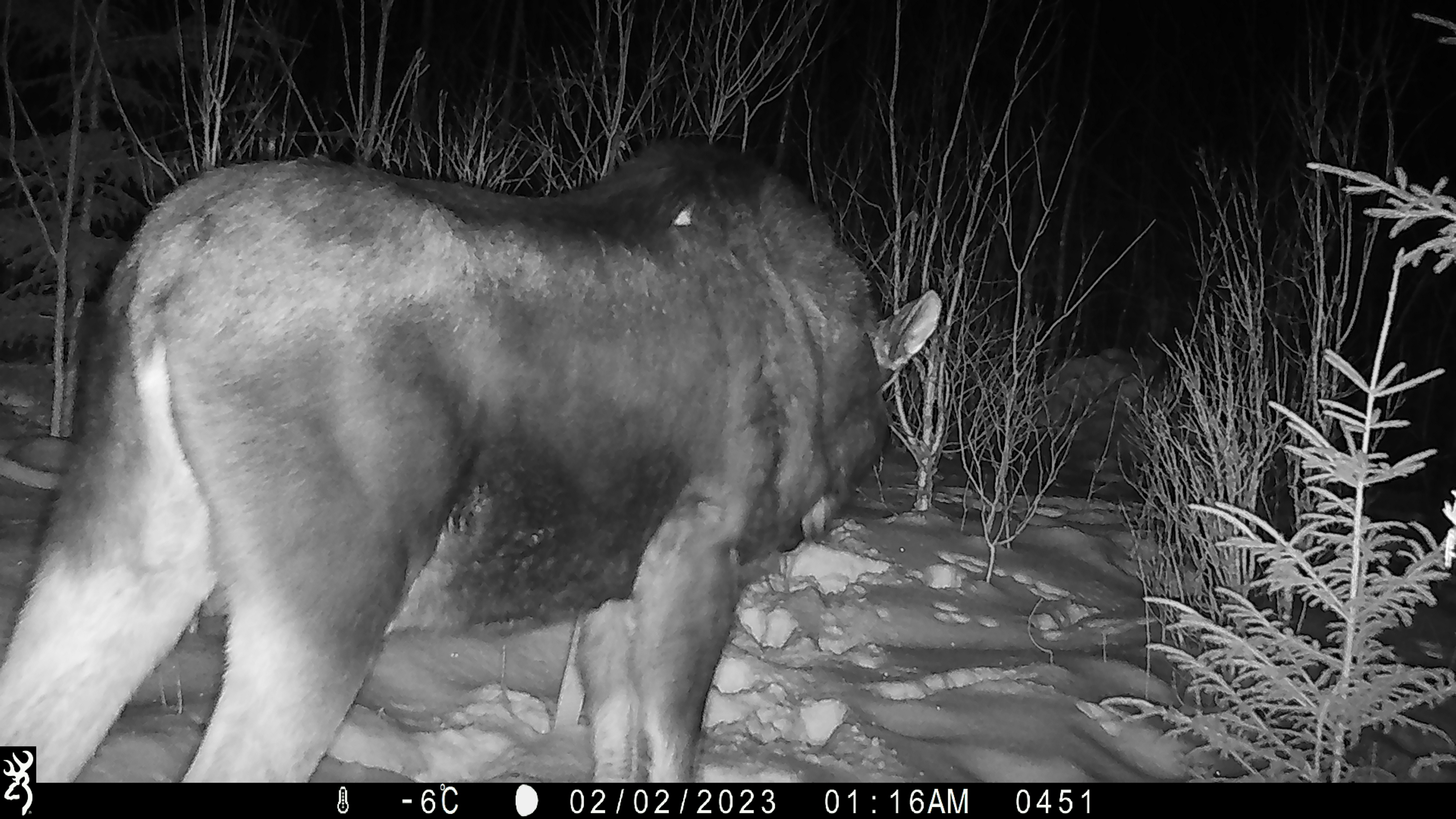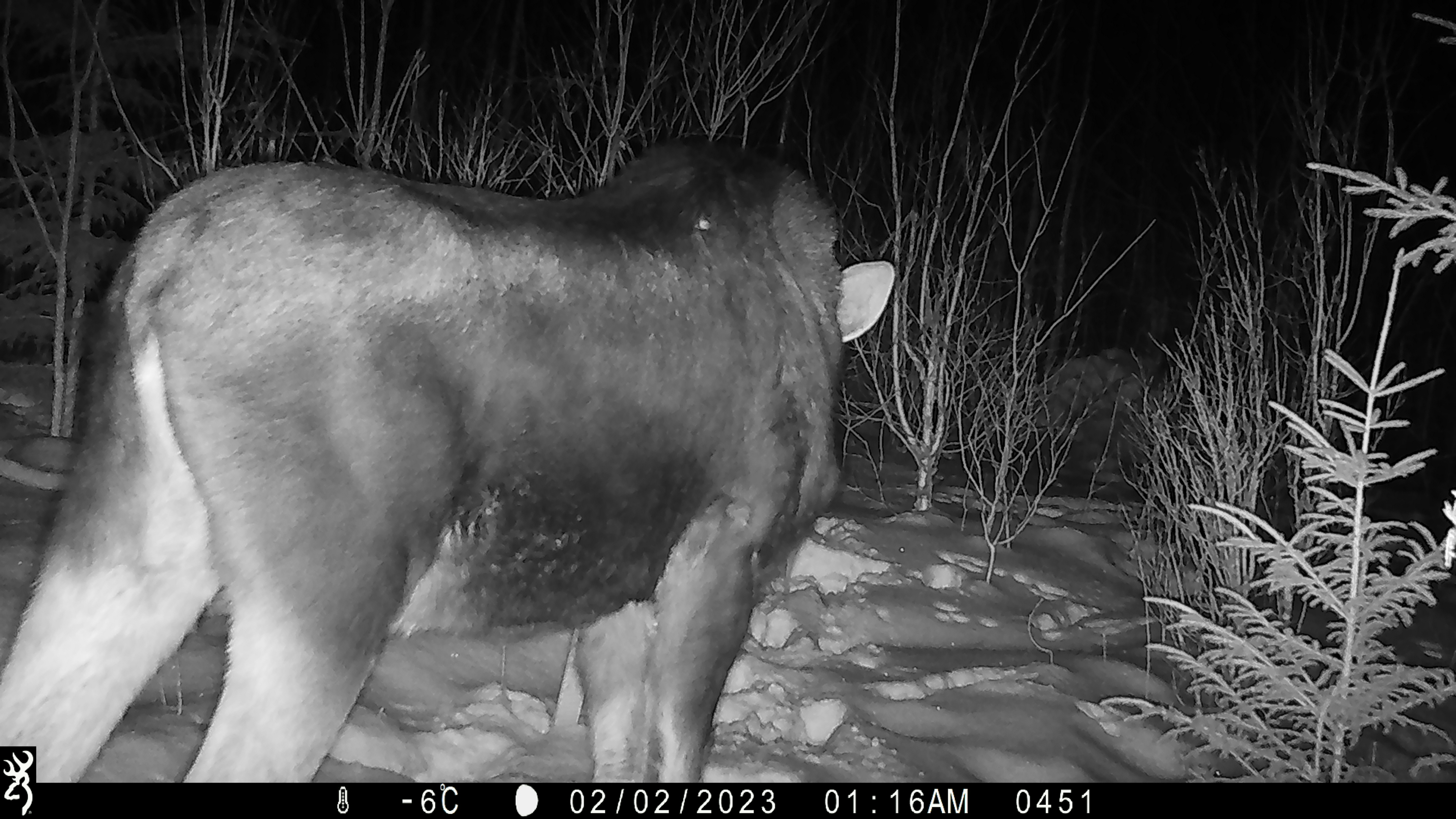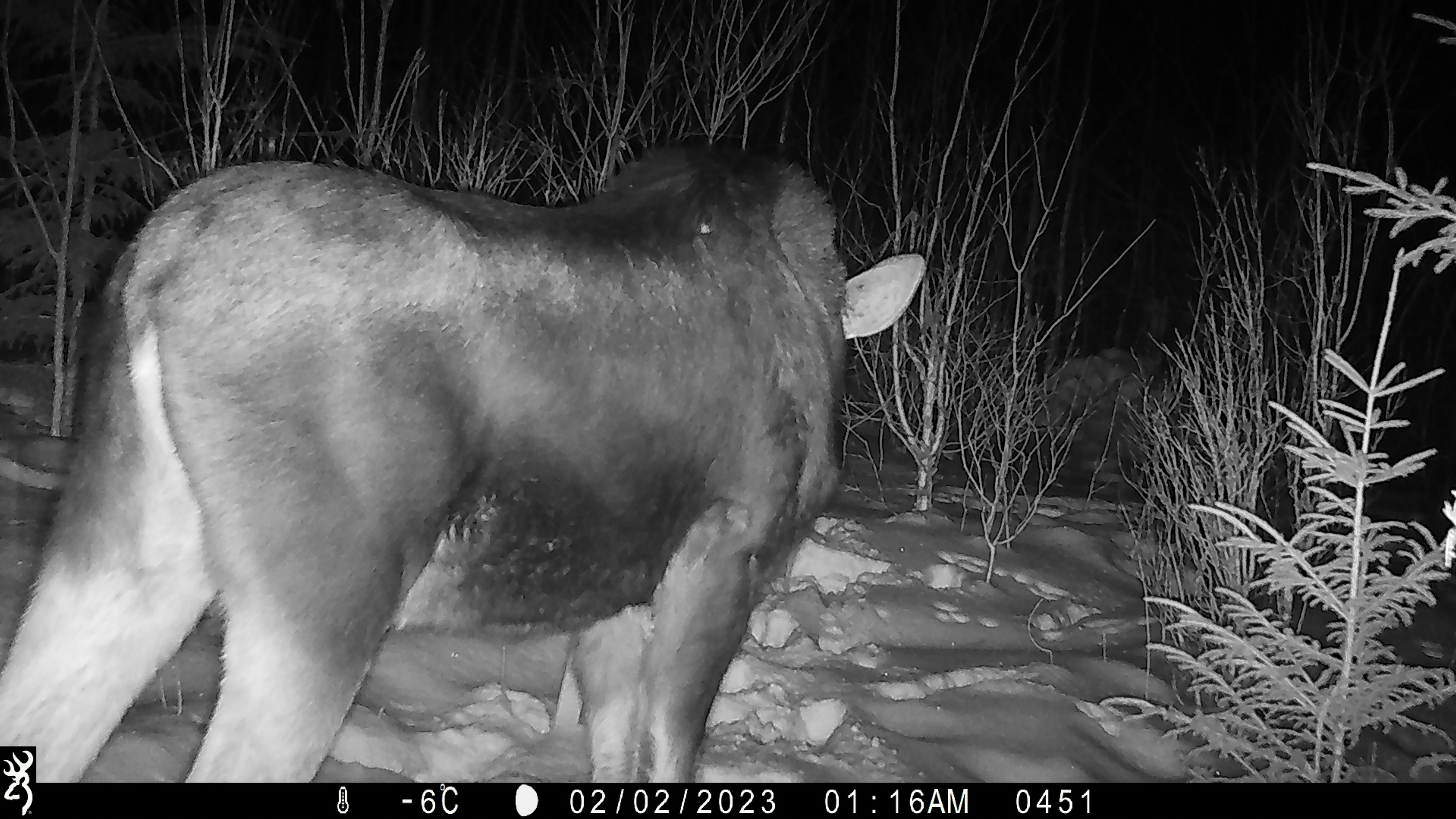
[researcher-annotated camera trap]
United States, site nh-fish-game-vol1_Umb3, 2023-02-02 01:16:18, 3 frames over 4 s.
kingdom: Animalia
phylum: Chordata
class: Mammalia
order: Artiodactyla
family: Cervidae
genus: Alces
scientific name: Alces alces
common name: moose